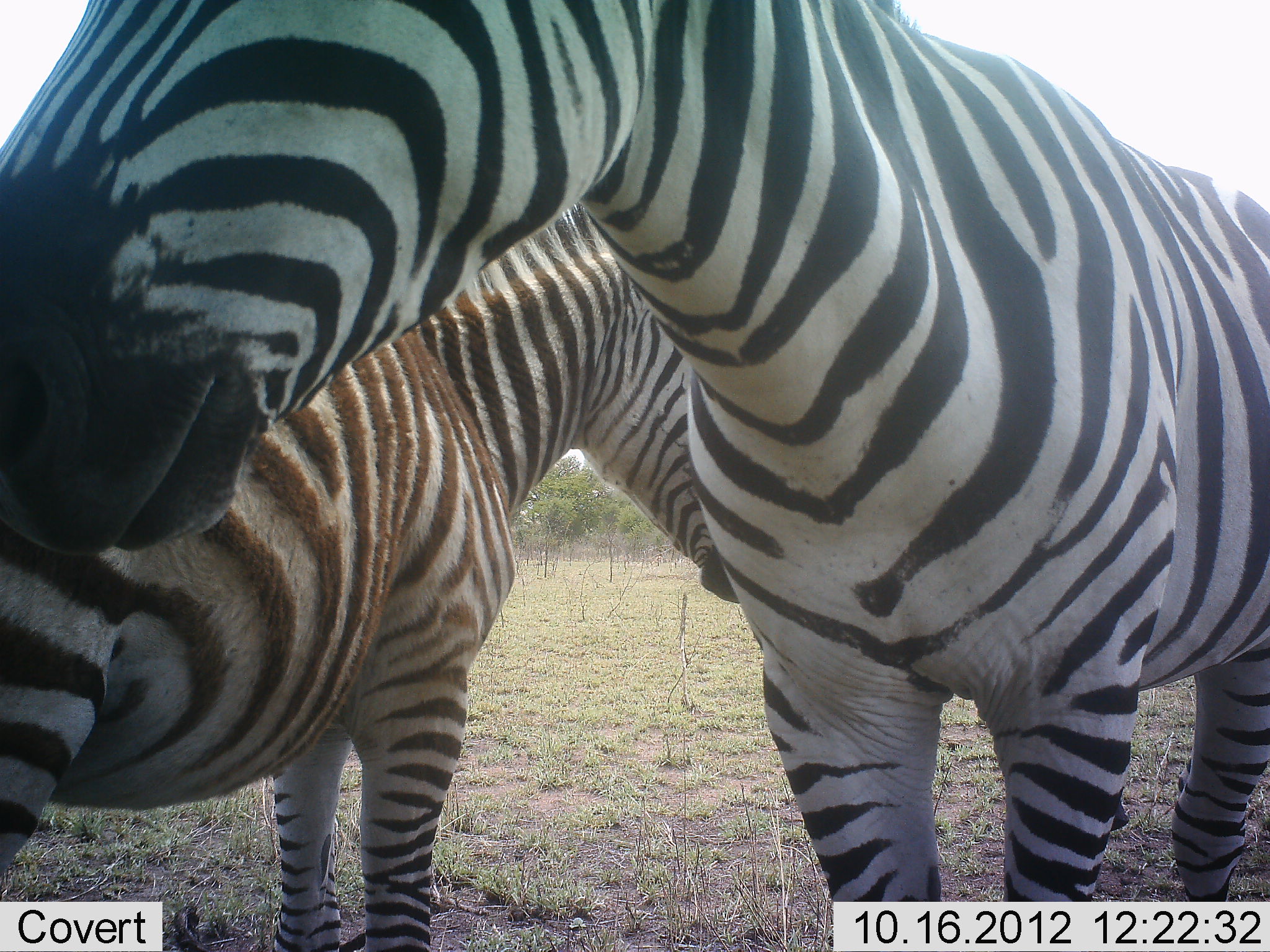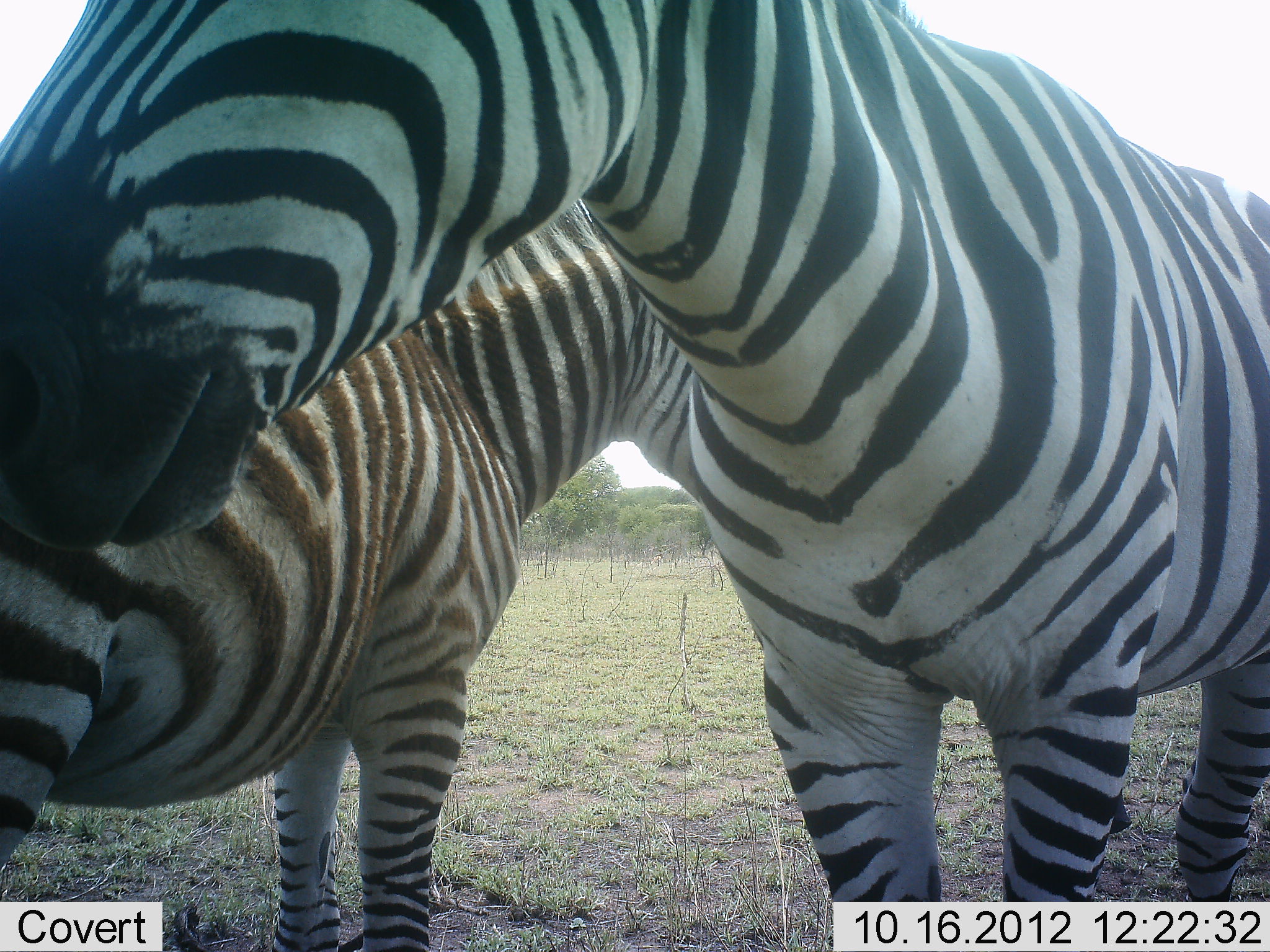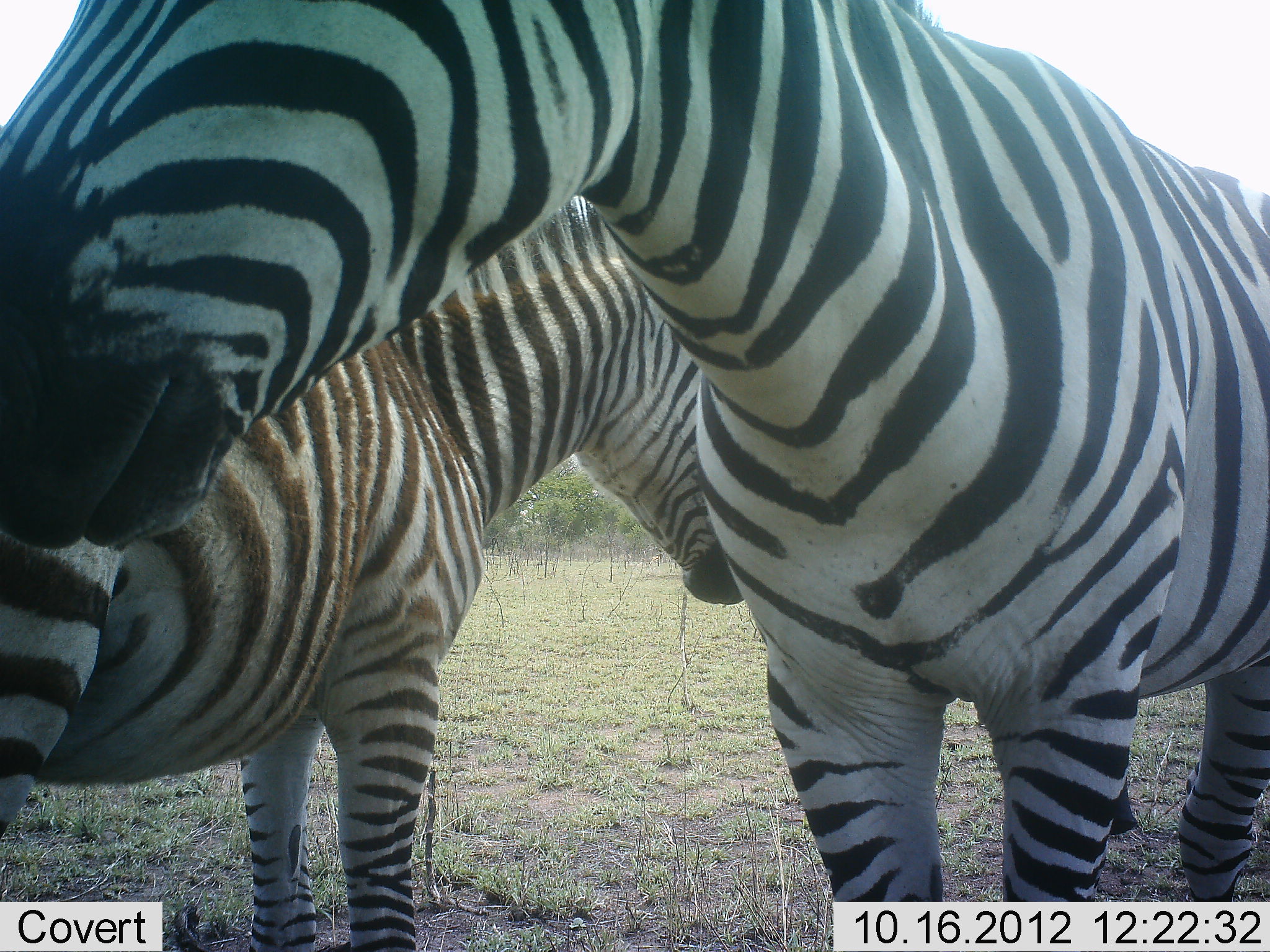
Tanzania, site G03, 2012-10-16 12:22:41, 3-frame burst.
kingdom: Animalia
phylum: Chordata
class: Mammalia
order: Perissodactyla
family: Equidae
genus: Equus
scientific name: Equus quagga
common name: plains zebra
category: zebra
Zebra (plains zebra) (Equus quagga), count 2. Behavior (volunteer vote fractions): standing 100%, resting 0%, moving 0%, interacting 10%. Young present (vote fraction): 0%. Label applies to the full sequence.